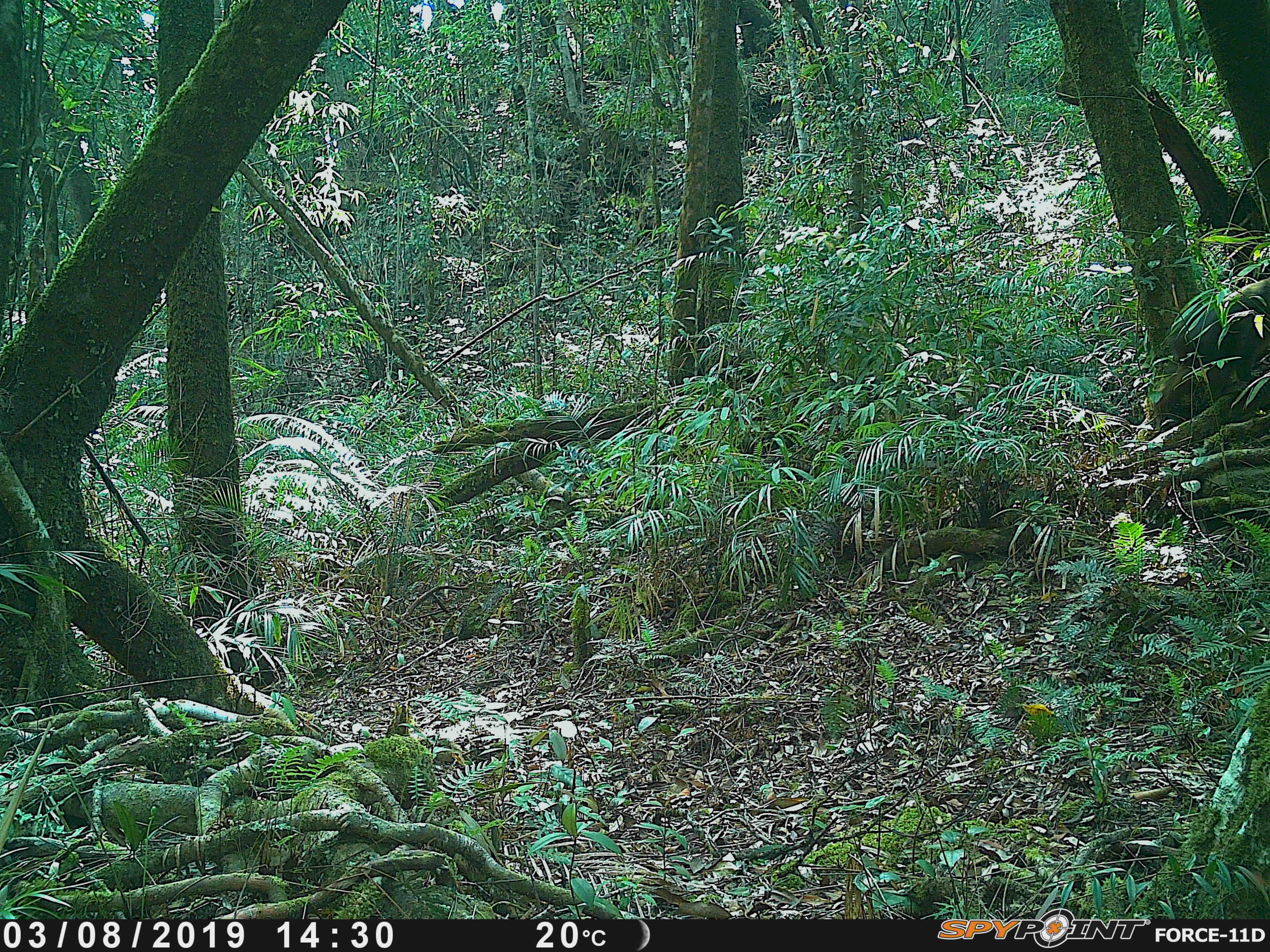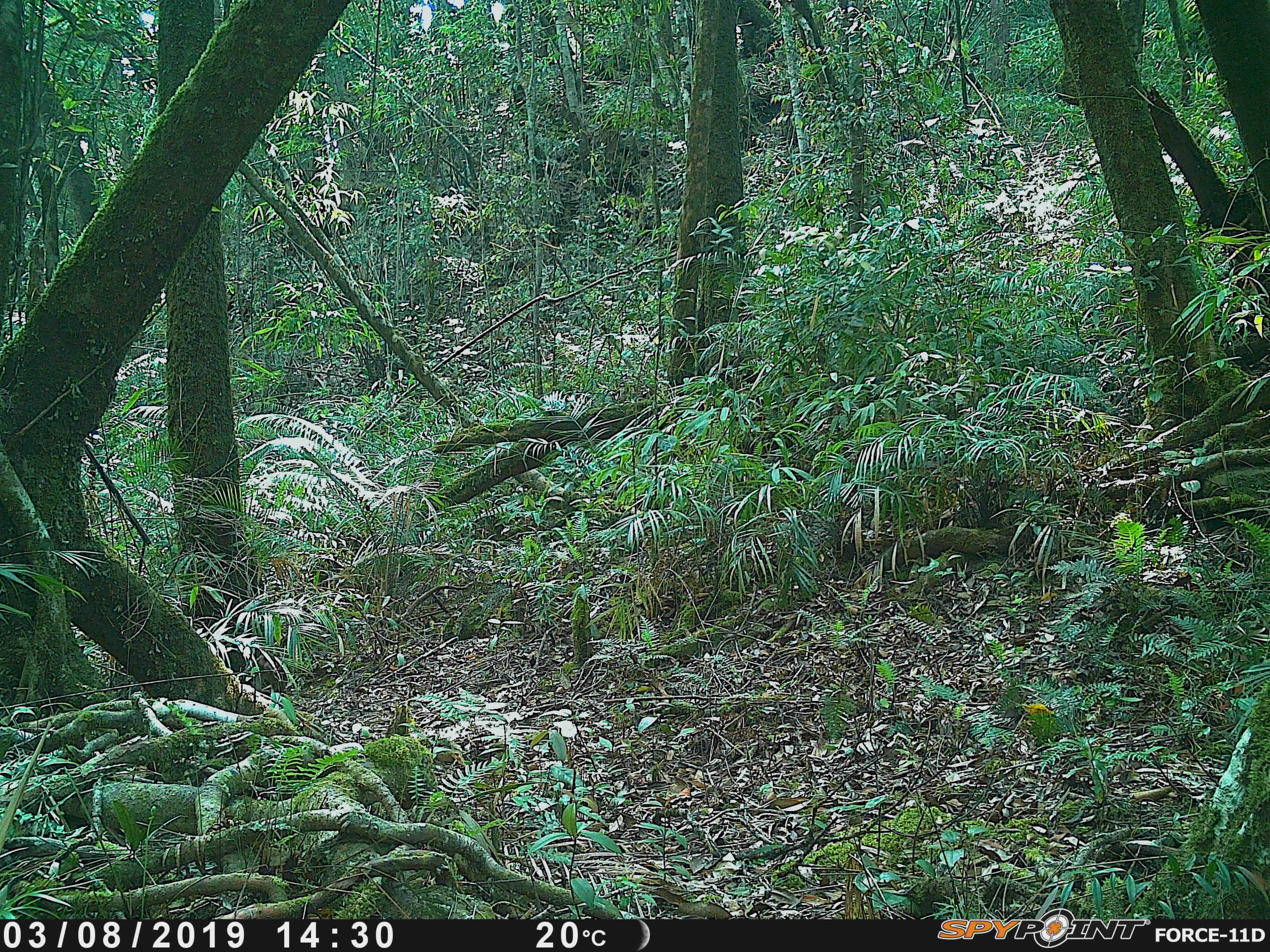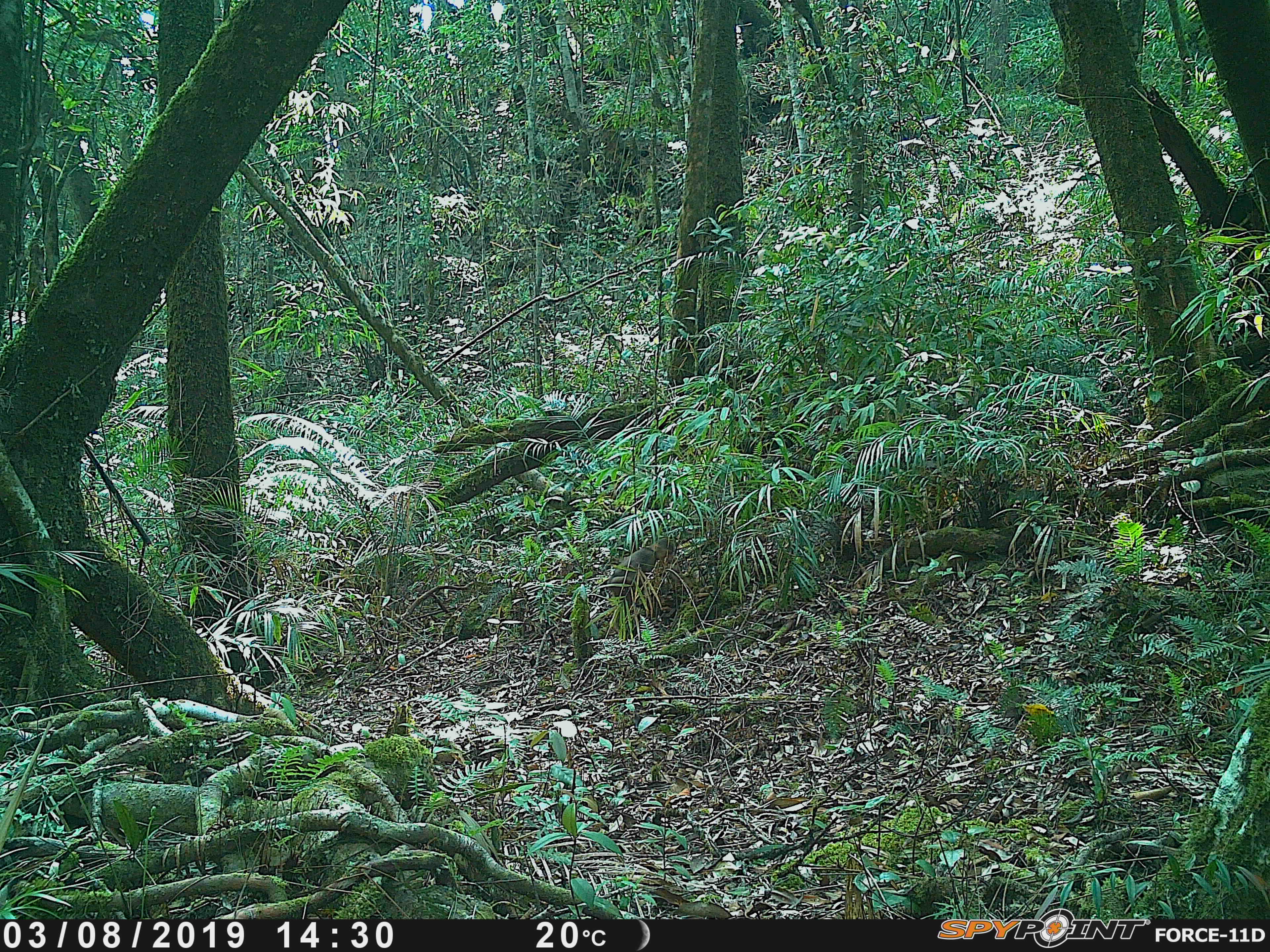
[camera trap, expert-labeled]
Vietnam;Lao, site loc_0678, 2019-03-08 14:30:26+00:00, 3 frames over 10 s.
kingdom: Animalia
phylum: Chordata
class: Mammalia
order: Primates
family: Cercopithecidae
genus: Macaca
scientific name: Macaca arctoides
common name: stump-tailed macaque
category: stump tailed macaque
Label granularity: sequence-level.